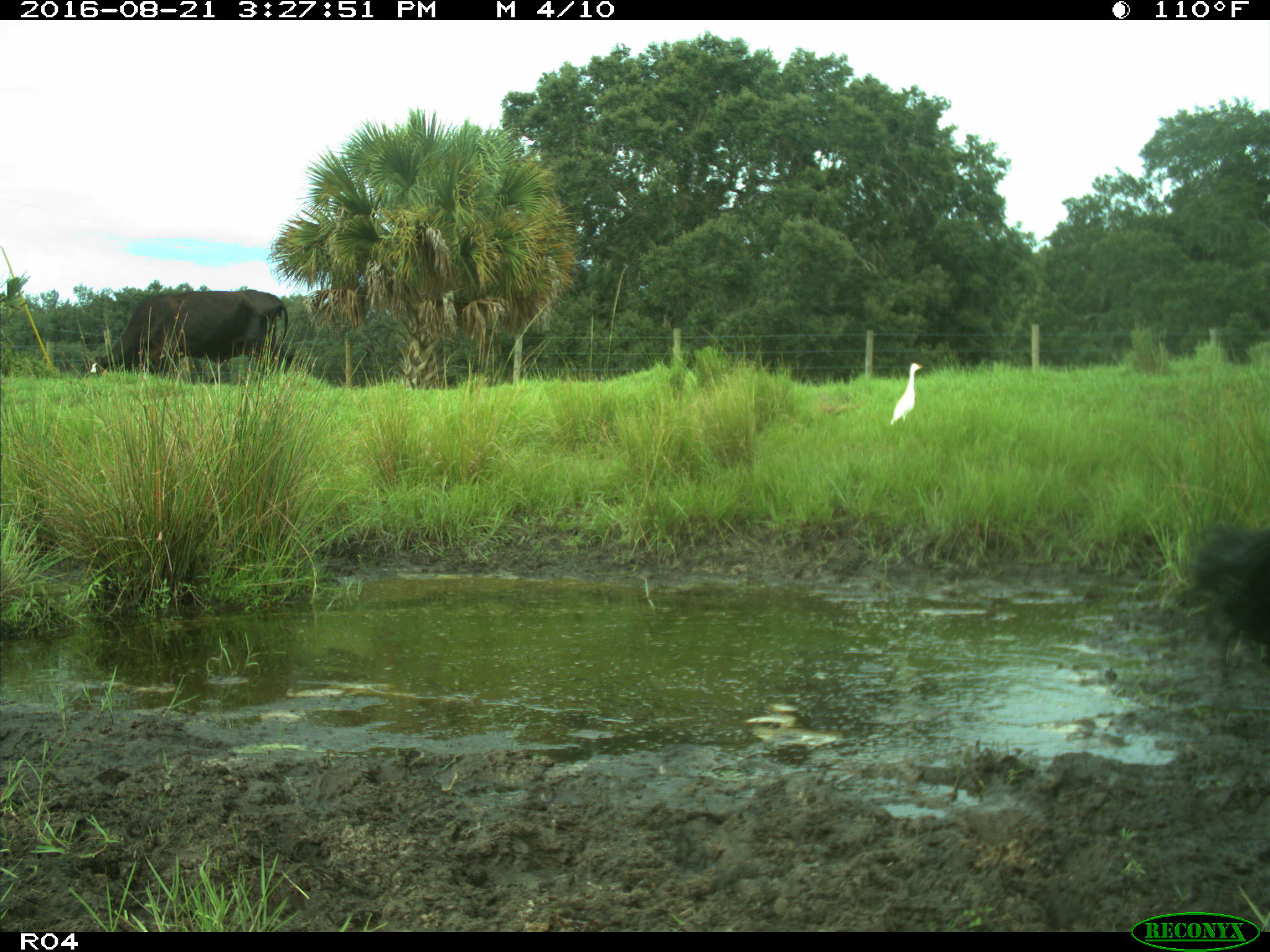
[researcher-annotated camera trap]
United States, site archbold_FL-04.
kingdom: Animalia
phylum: Chordata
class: Mammalia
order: Artiodactyla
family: Bovidae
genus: Bos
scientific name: Bos taurus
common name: domestic cow